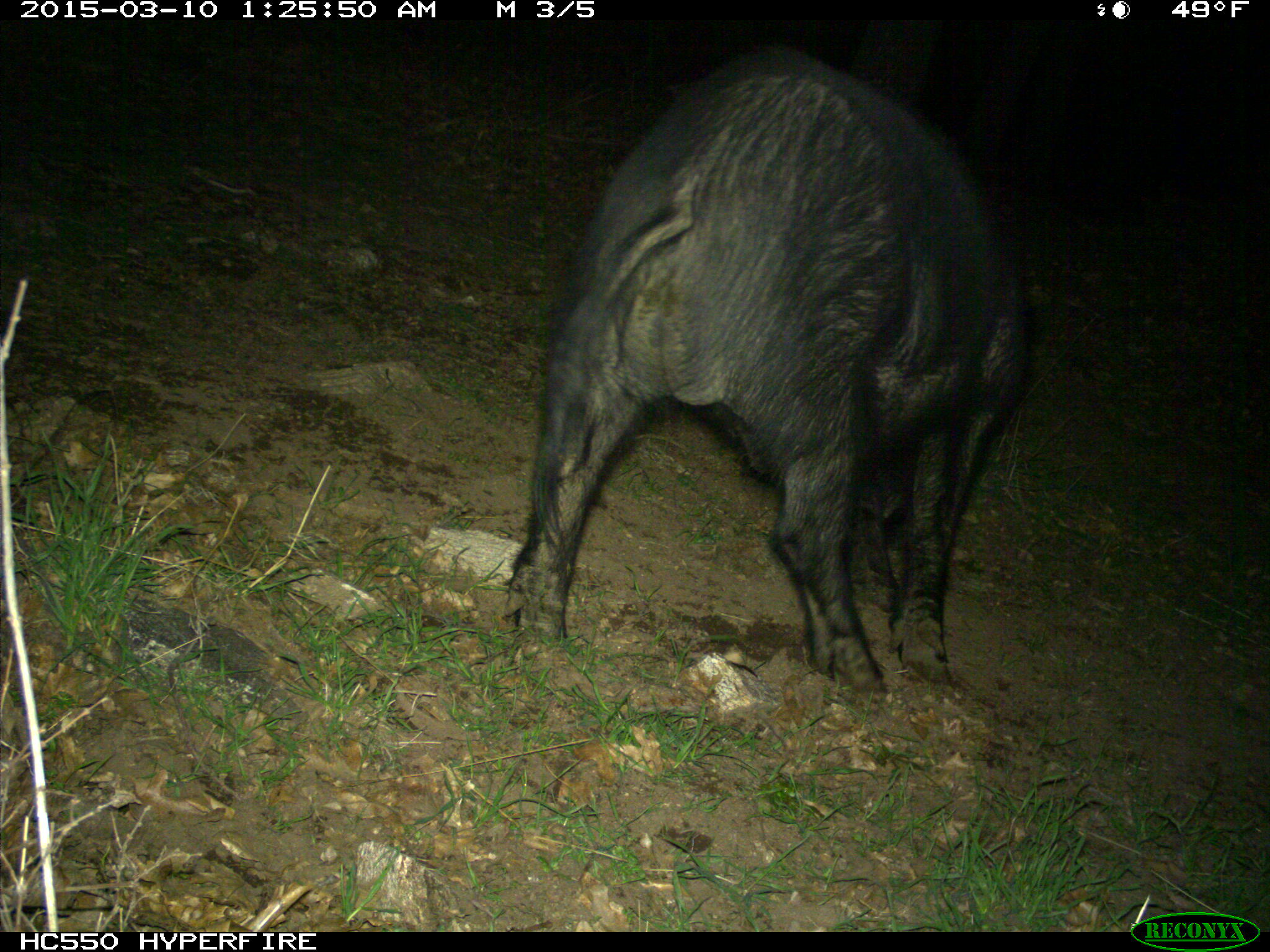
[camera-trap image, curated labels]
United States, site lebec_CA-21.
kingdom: Animalia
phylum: Chordata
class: Mammalia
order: Artiodactyla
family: Suidae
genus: Sus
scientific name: Sus scrofa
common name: wild boar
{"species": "Sus scrofa (wild boar)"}